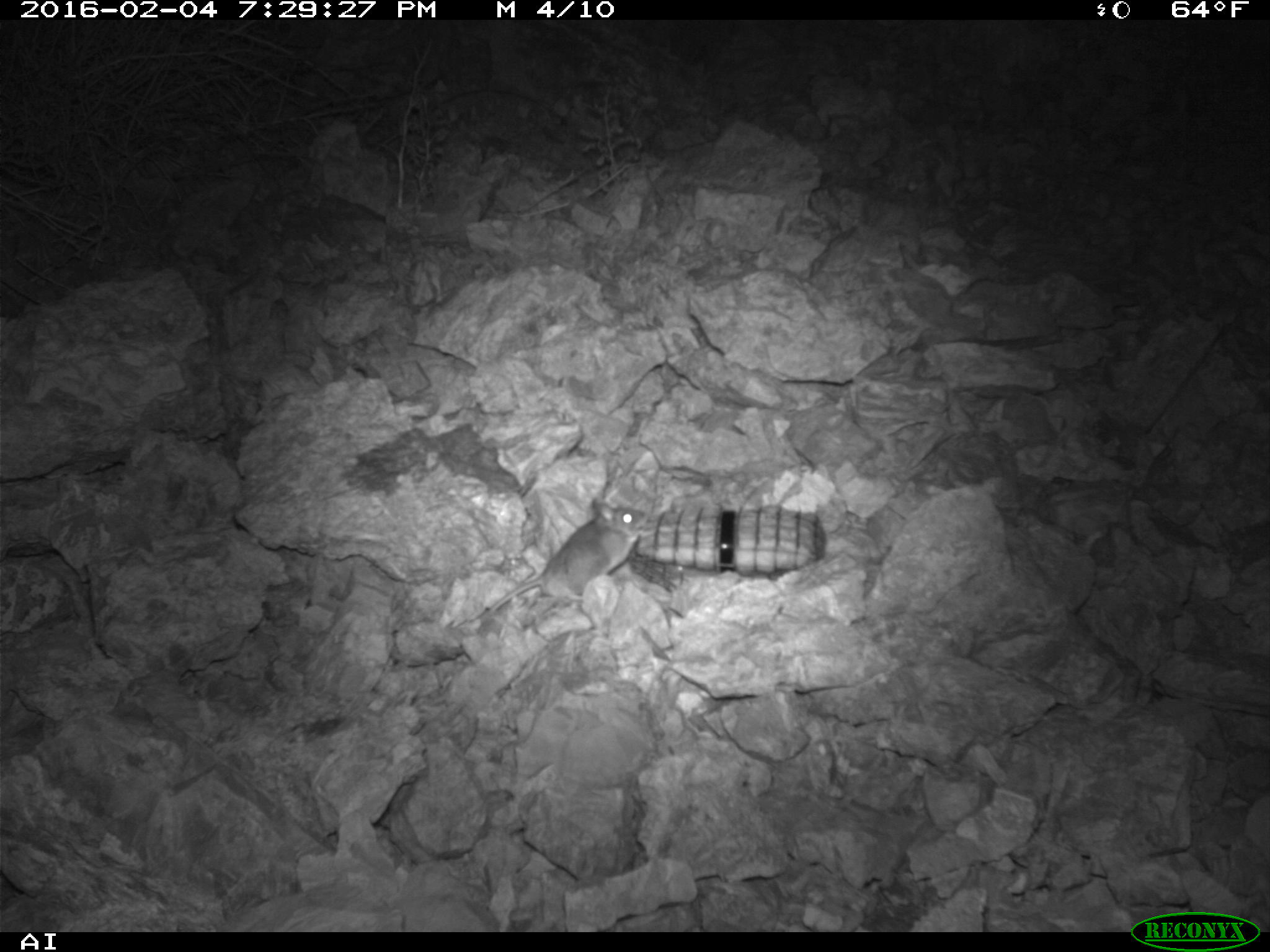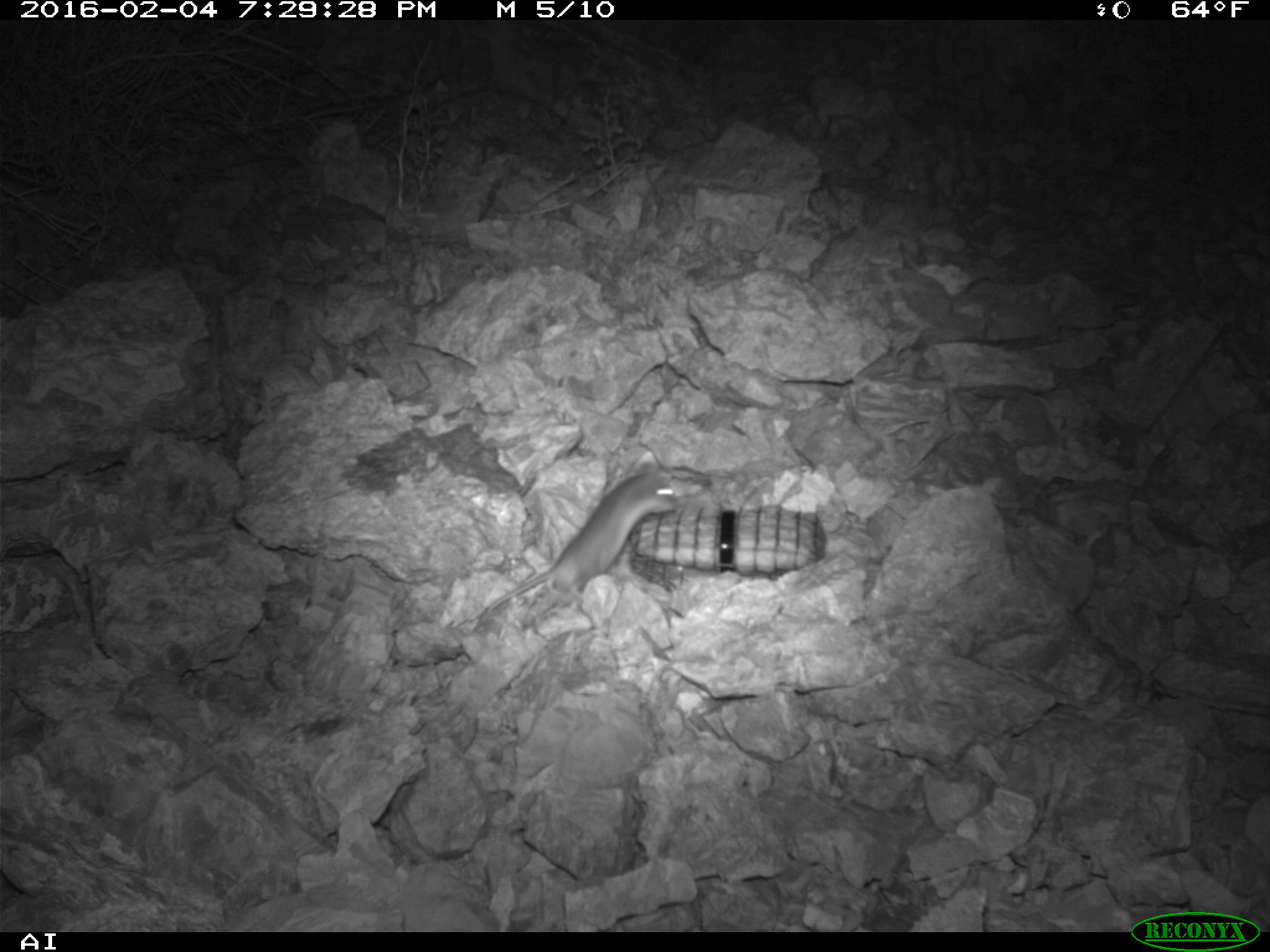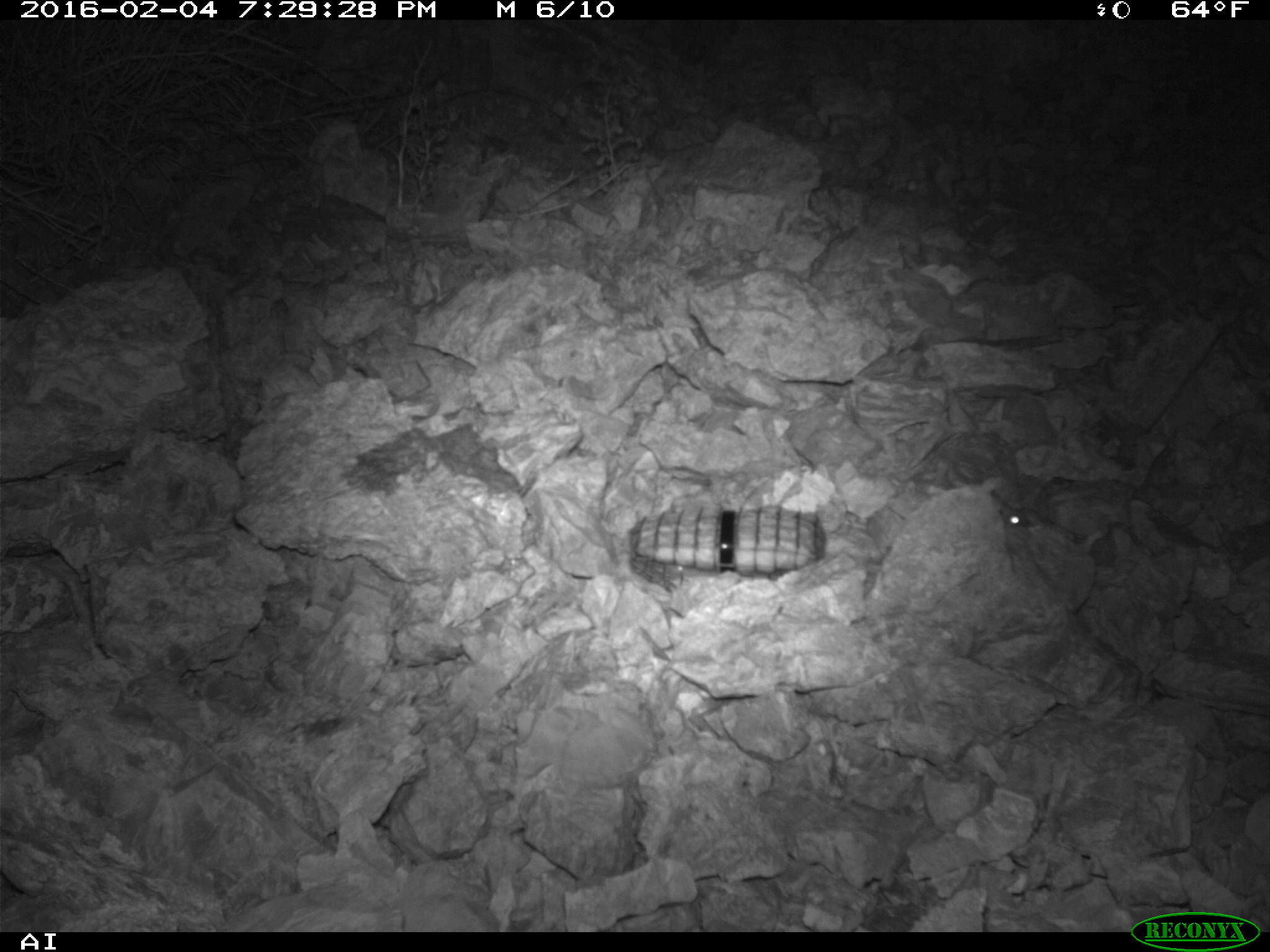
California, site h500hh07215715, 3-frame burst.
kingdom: Animalia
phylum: Chordata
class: Mammalia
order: Rodentia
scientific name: Rodentia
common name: rodent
Rodent (Rodentia).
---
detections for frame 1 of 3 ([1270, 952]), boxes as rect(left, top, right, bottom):
rodent: rect(452, 498, 647, 635)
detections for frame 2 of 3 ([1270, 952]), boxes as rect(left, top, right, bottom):
rodent: rect(486, 461, 677, 613)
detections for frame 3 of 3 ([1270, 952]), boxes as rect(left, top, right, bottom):
rodent: rect(988, 493, 1025, 541)